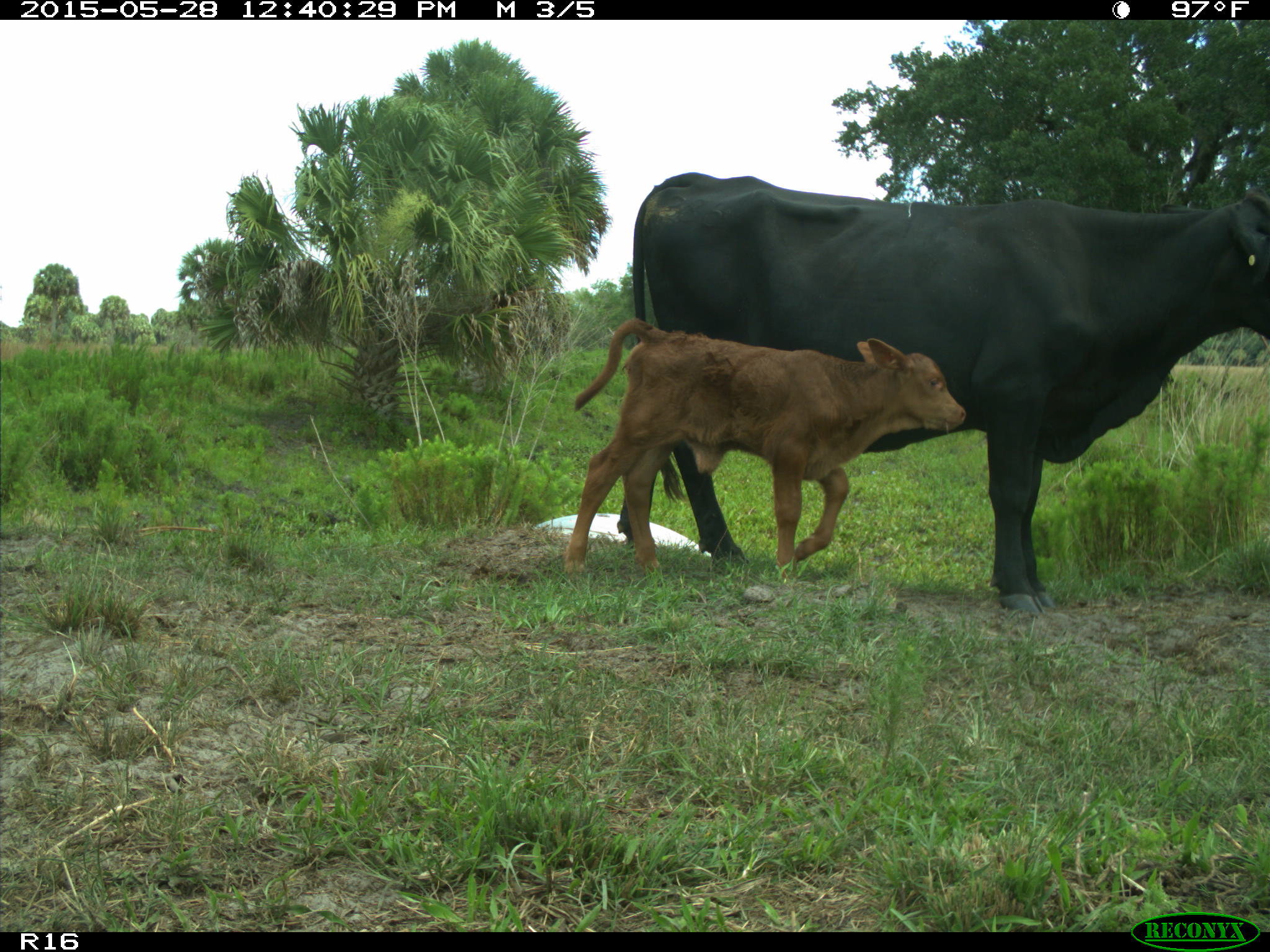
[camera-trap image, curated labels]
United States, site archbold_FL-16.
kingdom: Animalia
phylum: Chordata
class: Mammalia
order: Artiodactyla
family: Bovidae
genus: Bos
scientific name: Bos taurus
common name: domestic cow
Bos taurus (domestic cow).